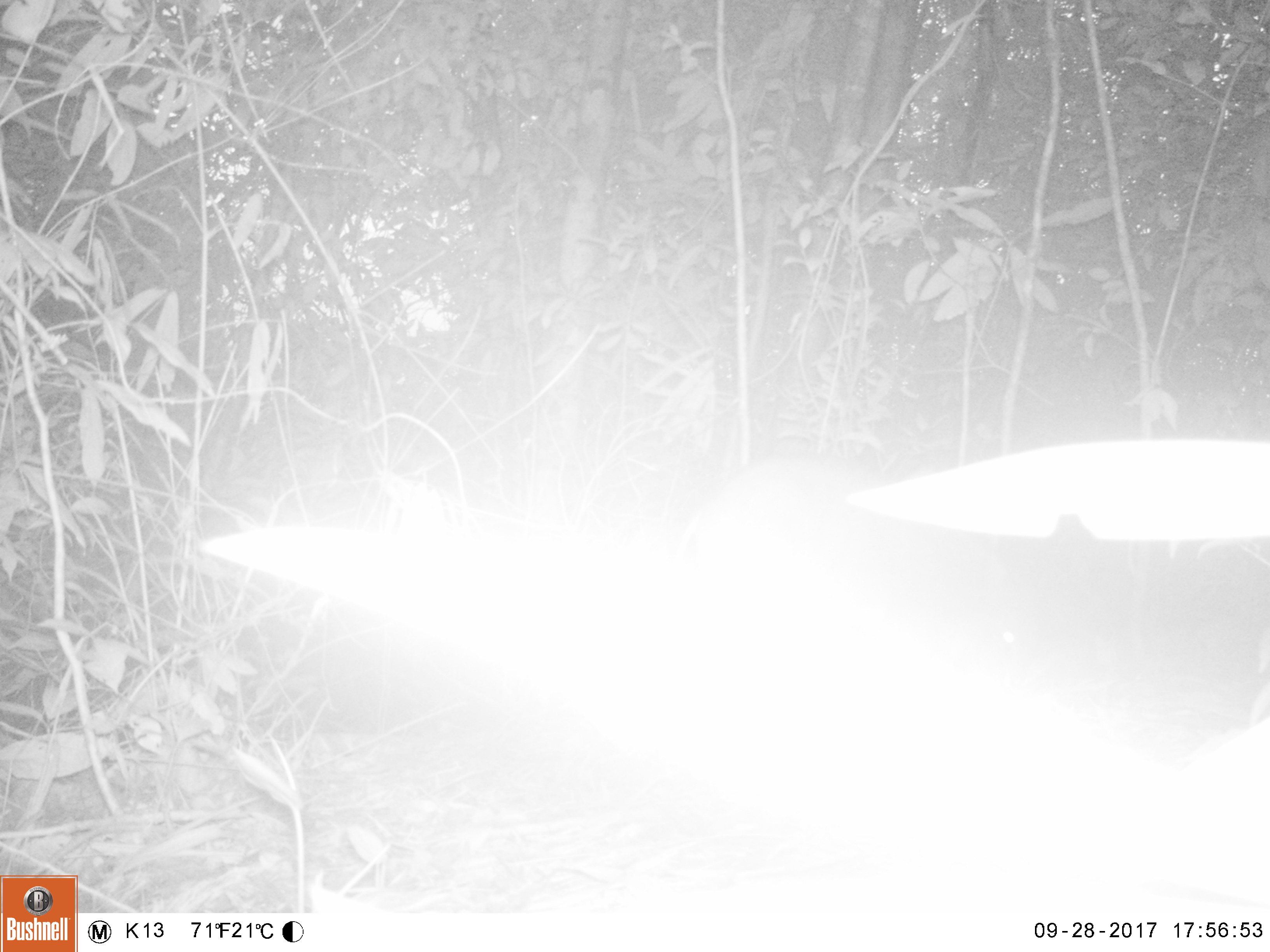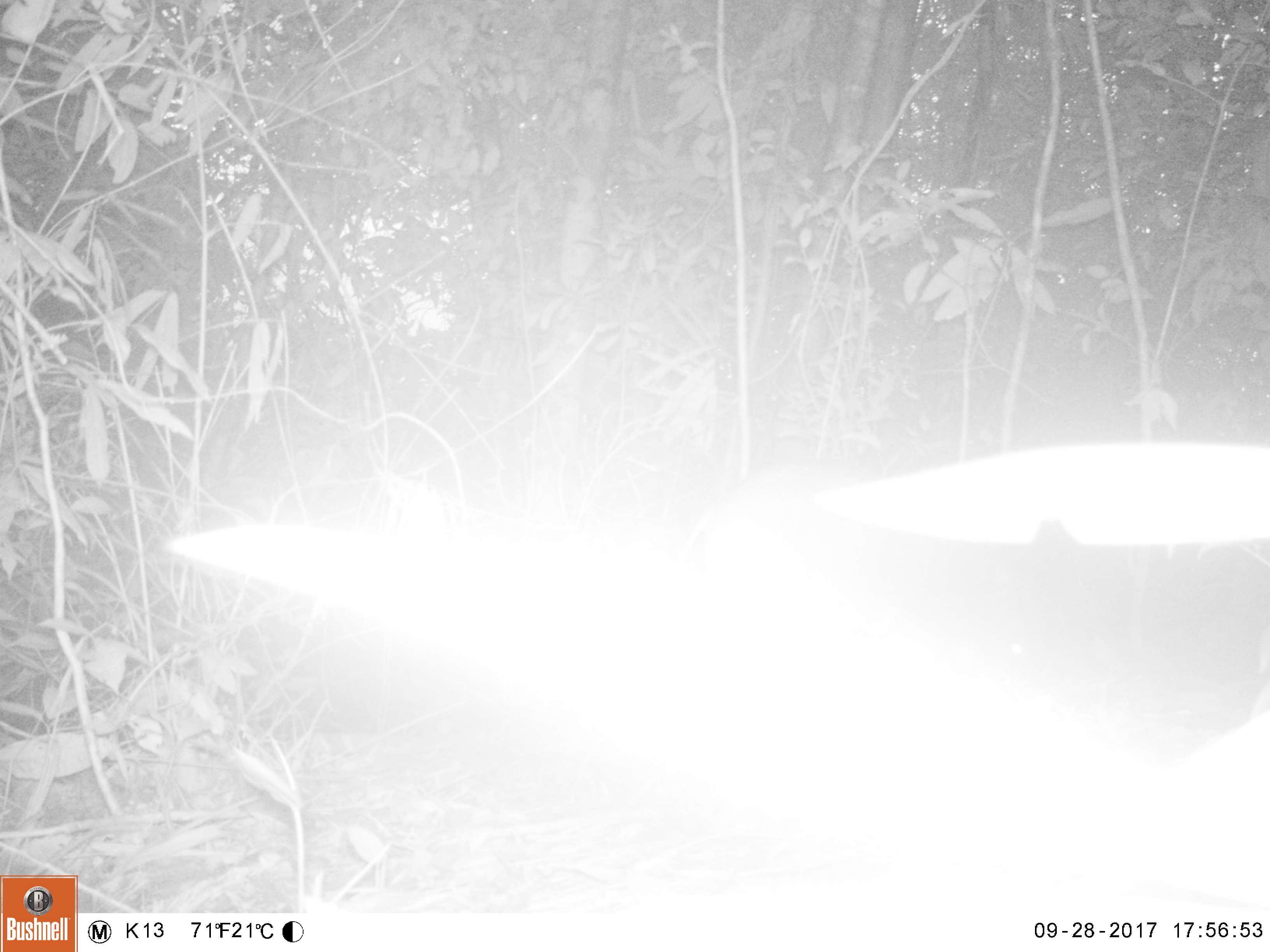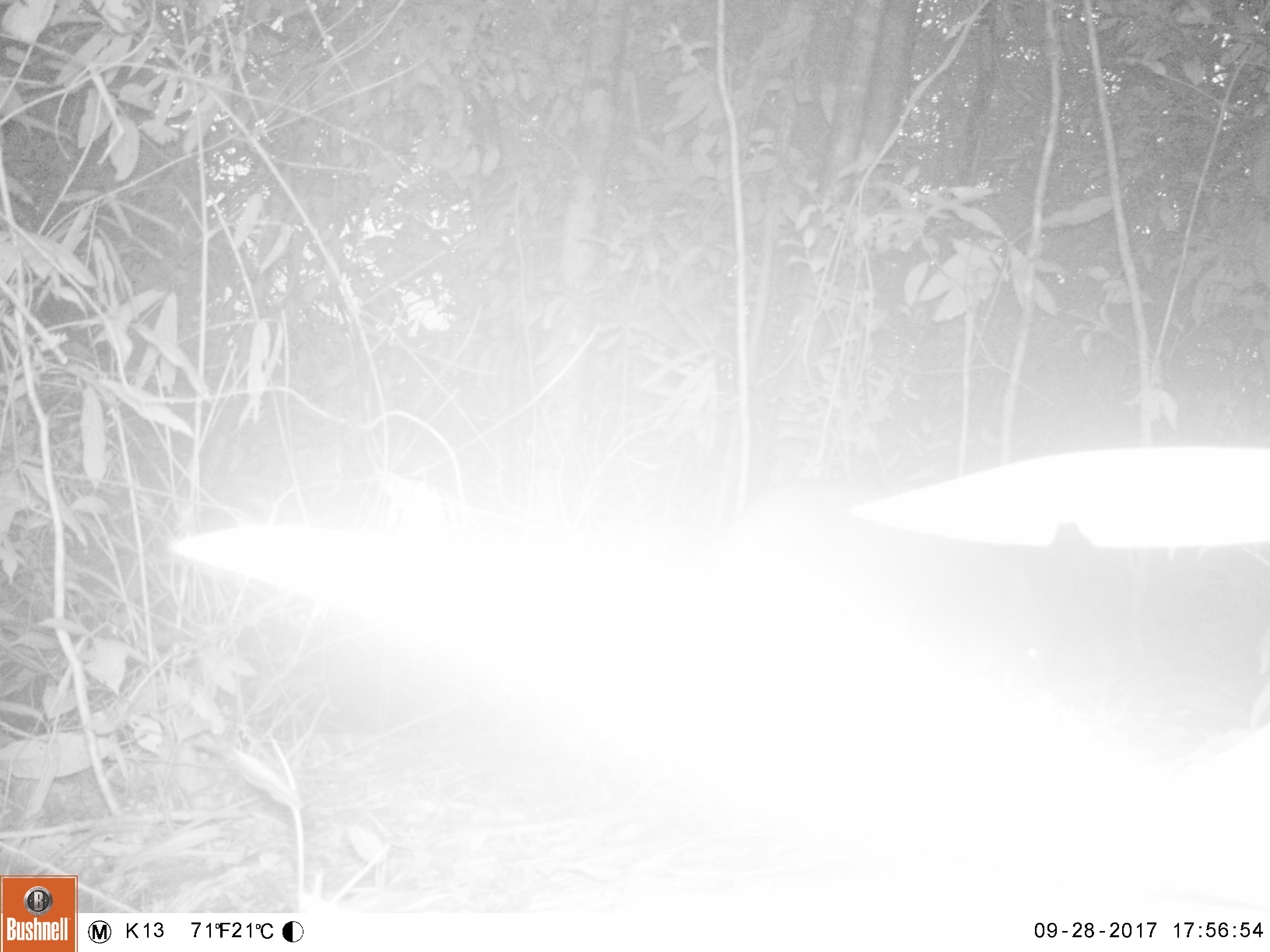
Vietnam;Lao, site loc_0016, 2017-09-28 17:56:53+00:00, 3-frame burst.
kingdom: Animalia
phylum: Chordata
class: Mammalia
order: Artiodactyla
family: Suidae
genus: Sus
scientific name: Sus scrofa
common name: eurasian wild pig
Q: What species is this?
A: Eurasian wild pig (Sus scrofa).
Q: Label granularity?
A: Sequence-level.